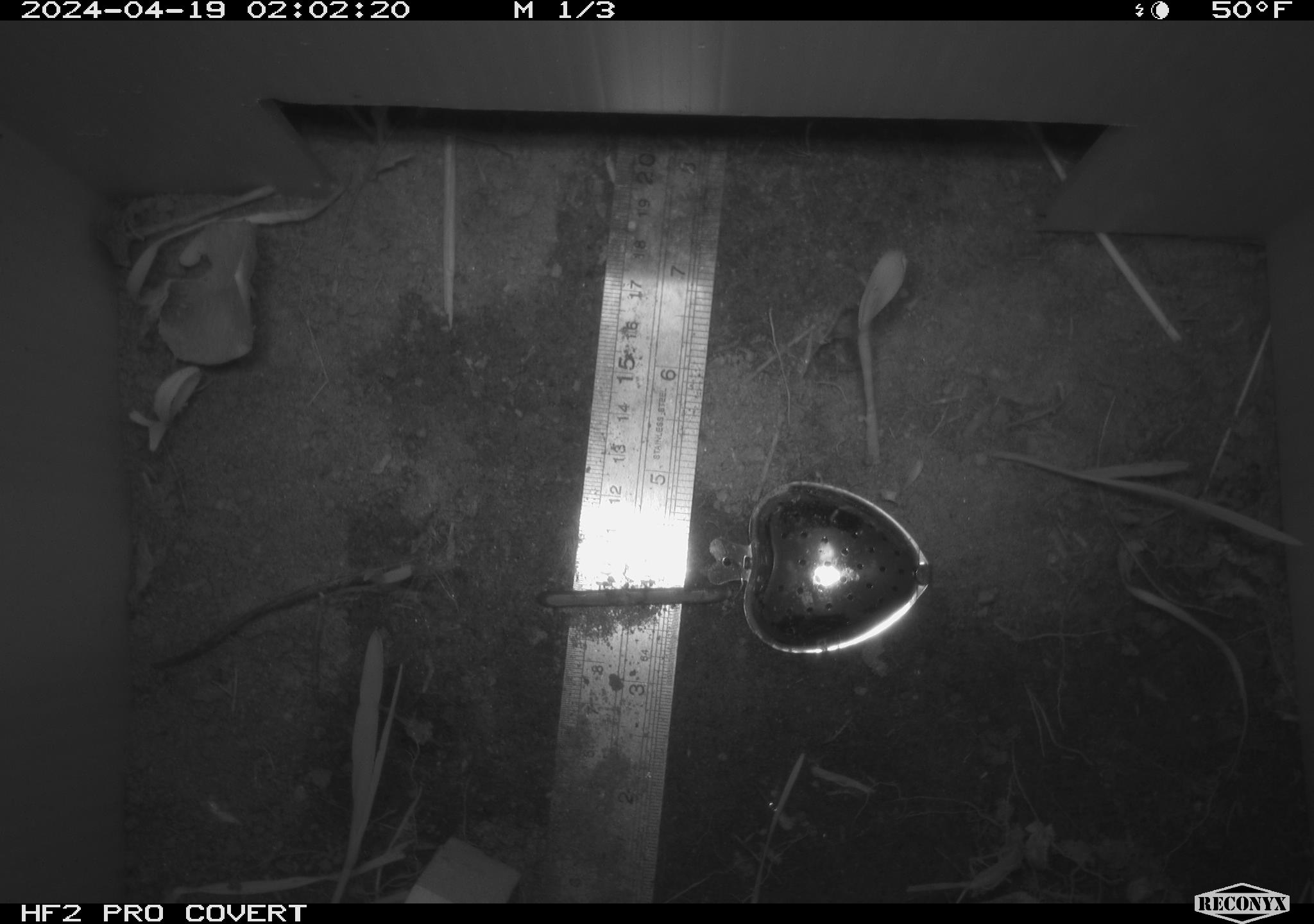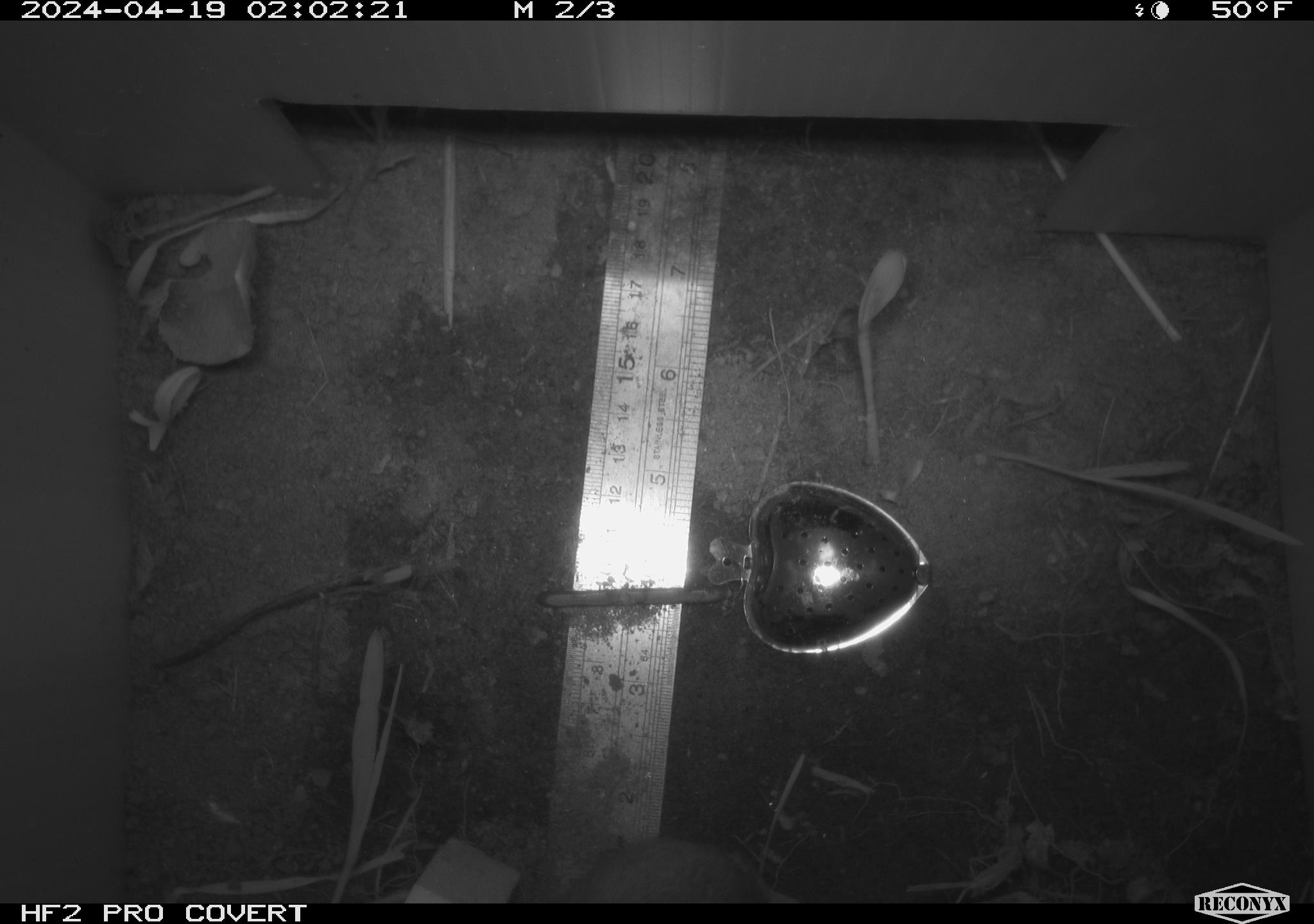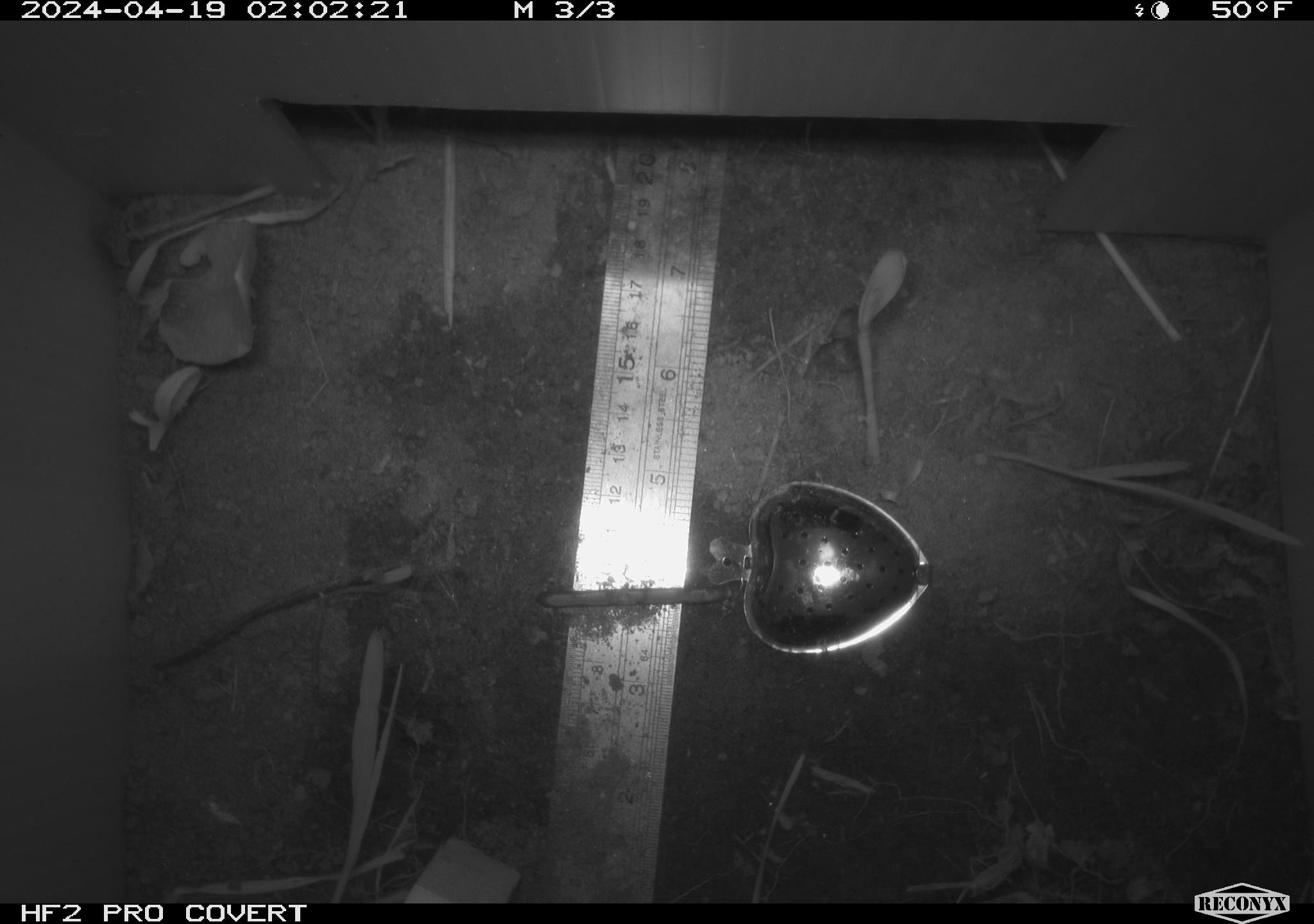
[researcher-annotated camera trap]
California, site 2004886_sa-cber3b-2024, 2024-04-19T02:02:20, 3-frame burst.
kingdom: Animalia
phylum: Chordata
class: Mammalia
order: Rodentia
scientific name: Rodentia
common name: mouse species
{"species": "mouse species (Rodentia)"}